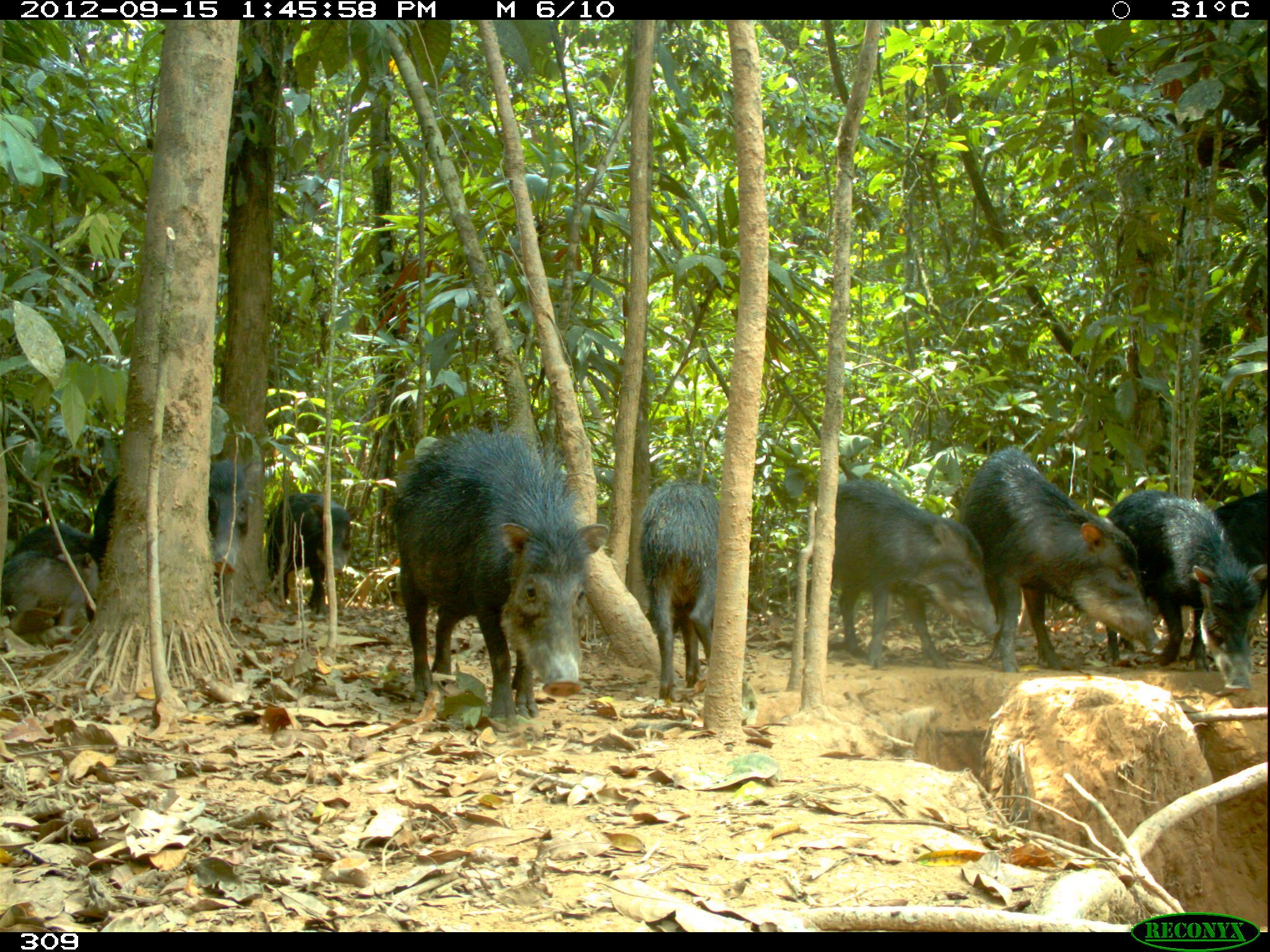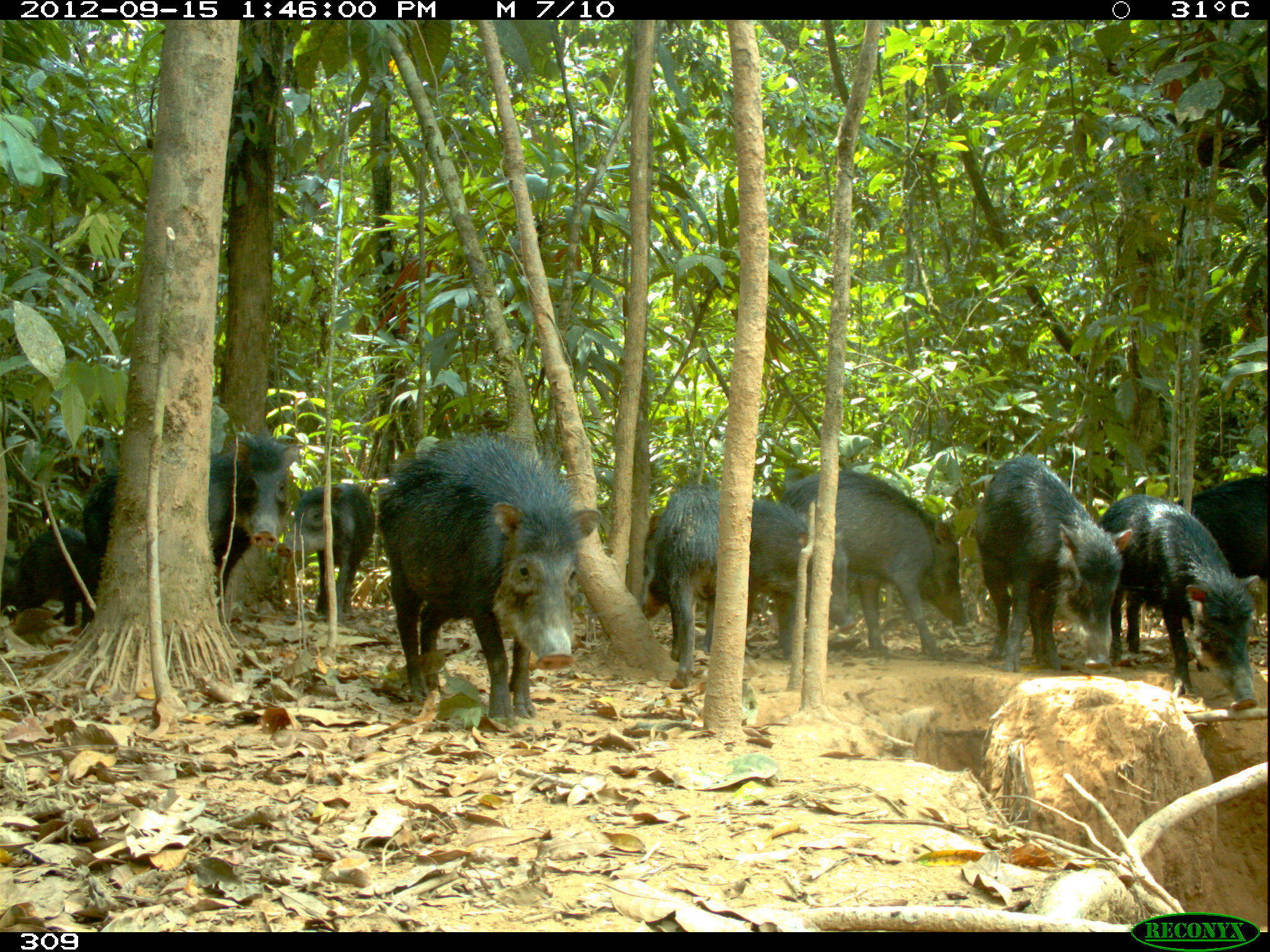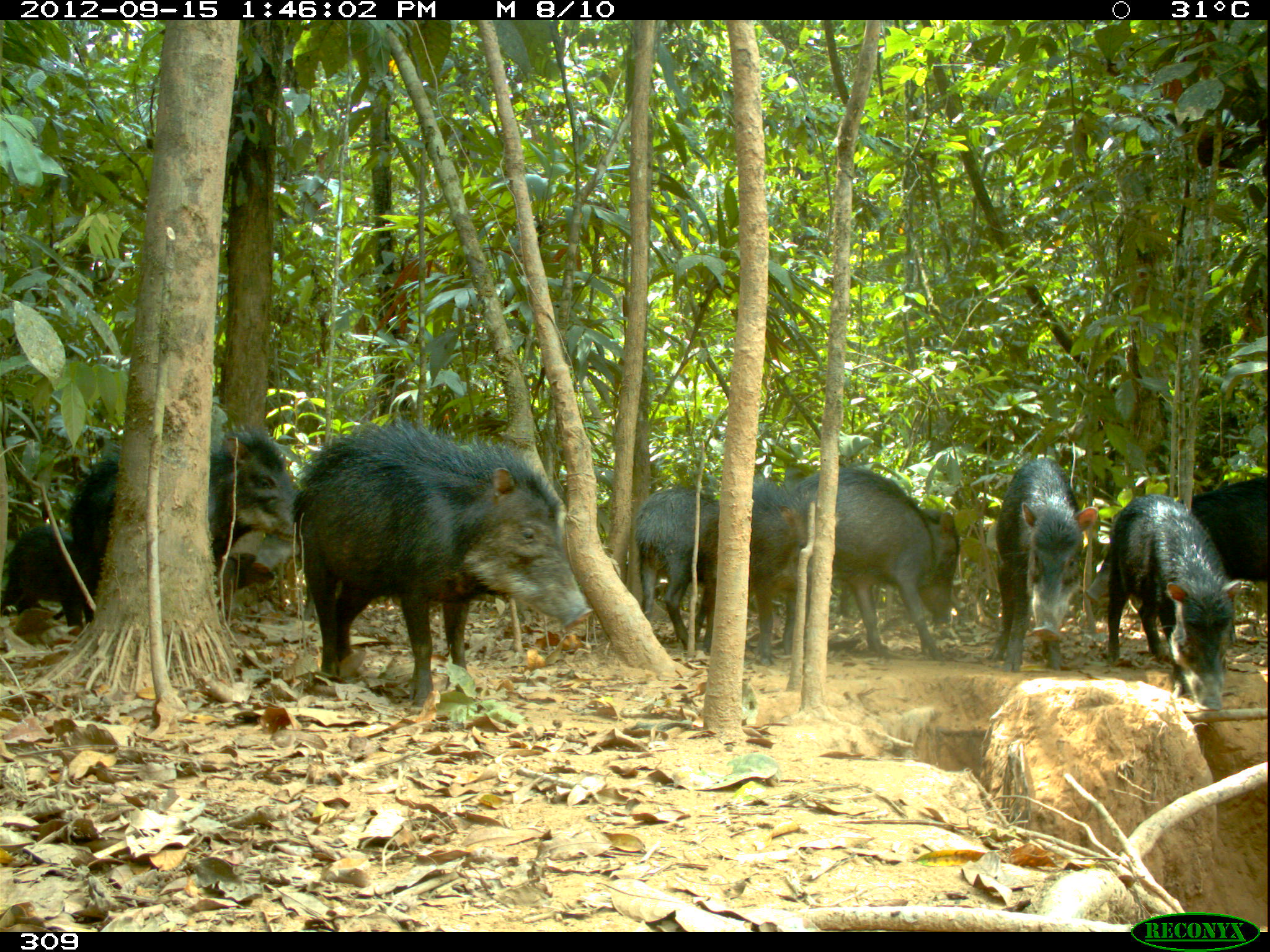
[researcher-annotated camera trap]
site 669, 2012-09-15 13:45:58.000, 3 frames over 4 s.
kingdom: Animalia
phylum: Chordata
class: Mammalia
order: Artiodactyla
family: Tayassuidae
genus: Tayassu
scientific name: Tayassu pecari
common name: white-lipped peccary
Tayassu pecari (white-lipped peccary).